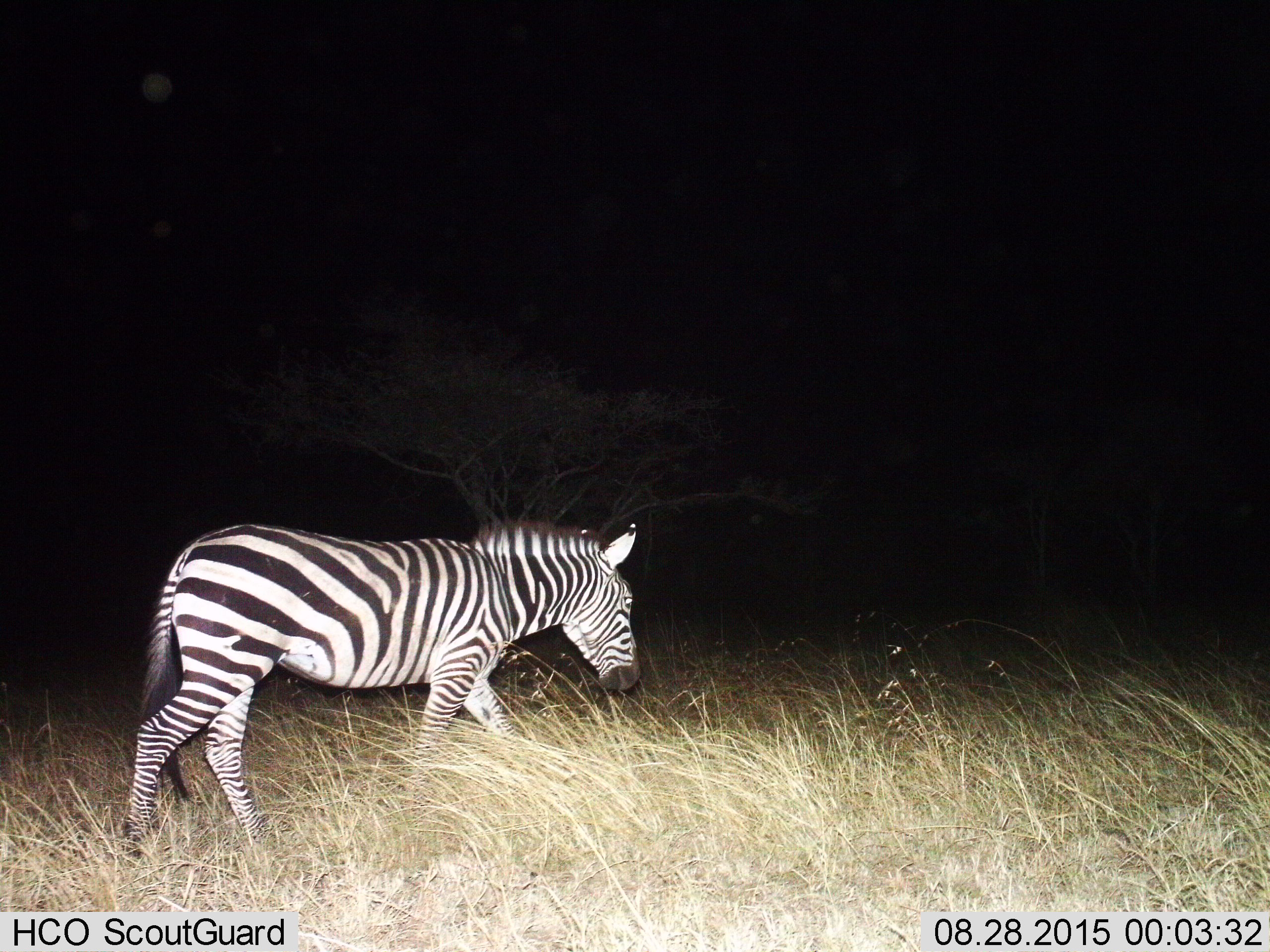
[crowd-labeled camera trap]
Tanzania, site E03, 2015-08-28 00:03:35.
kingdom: Animalia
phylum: Chordata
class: Mammalia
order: Perissodactyla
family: Equidae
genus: Equus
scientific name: Equus quagga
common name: plains zebra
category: zebra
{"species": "zebra (plains zebra) (Equus quagga)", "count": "1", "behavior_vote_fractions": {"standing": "10%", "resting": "0%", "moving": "90%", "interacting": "0%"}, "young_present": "0%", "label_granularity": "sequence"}